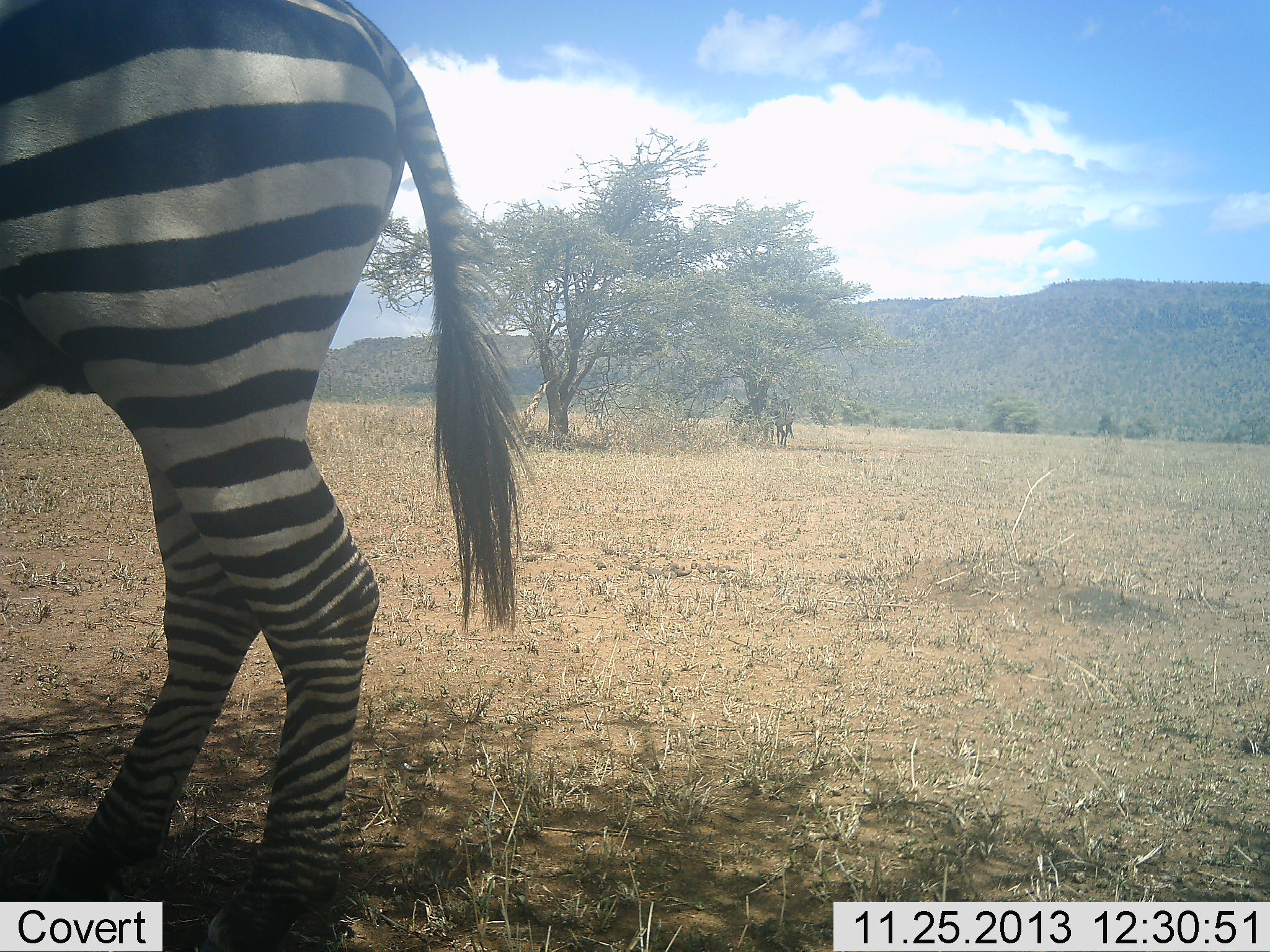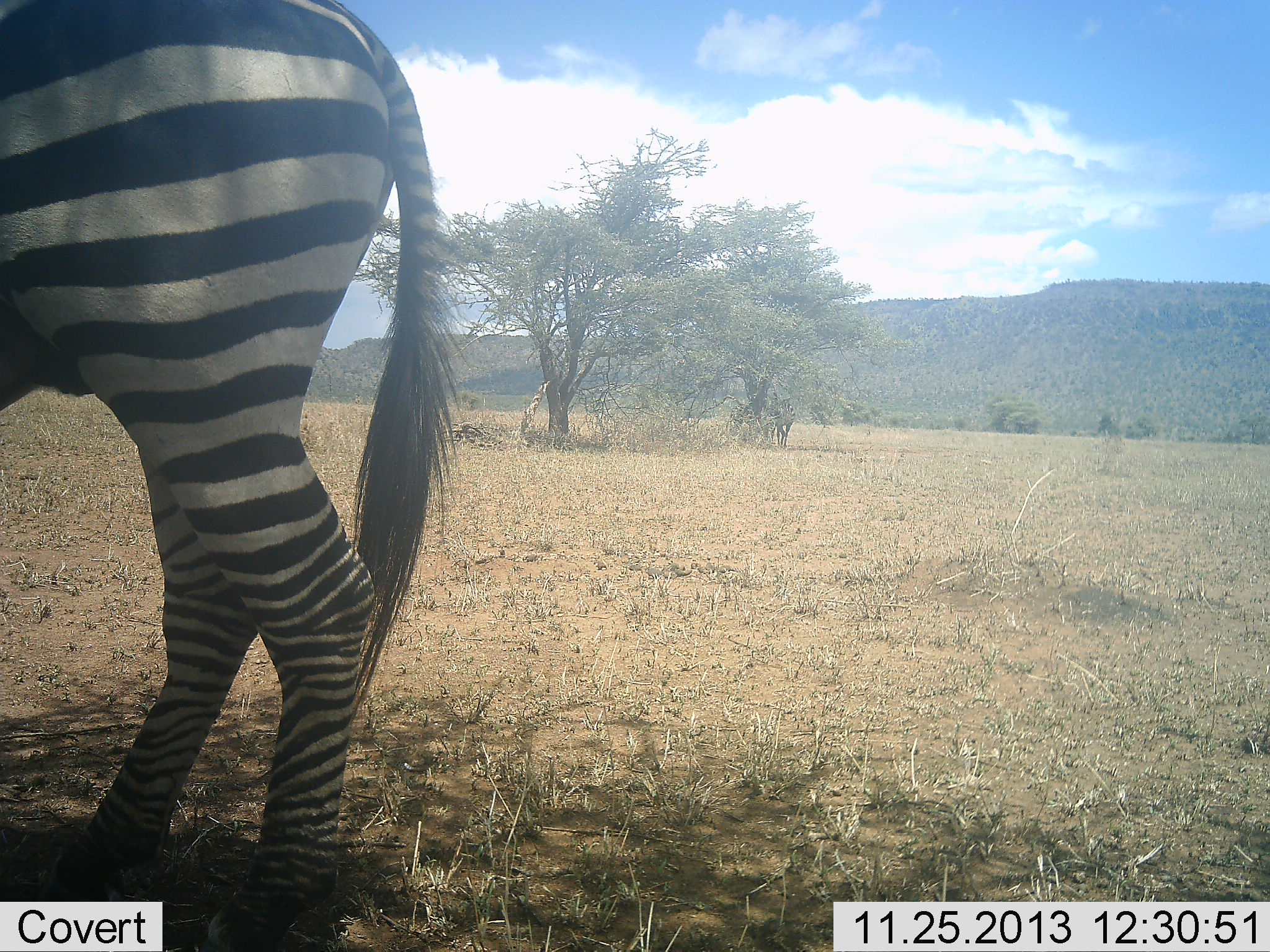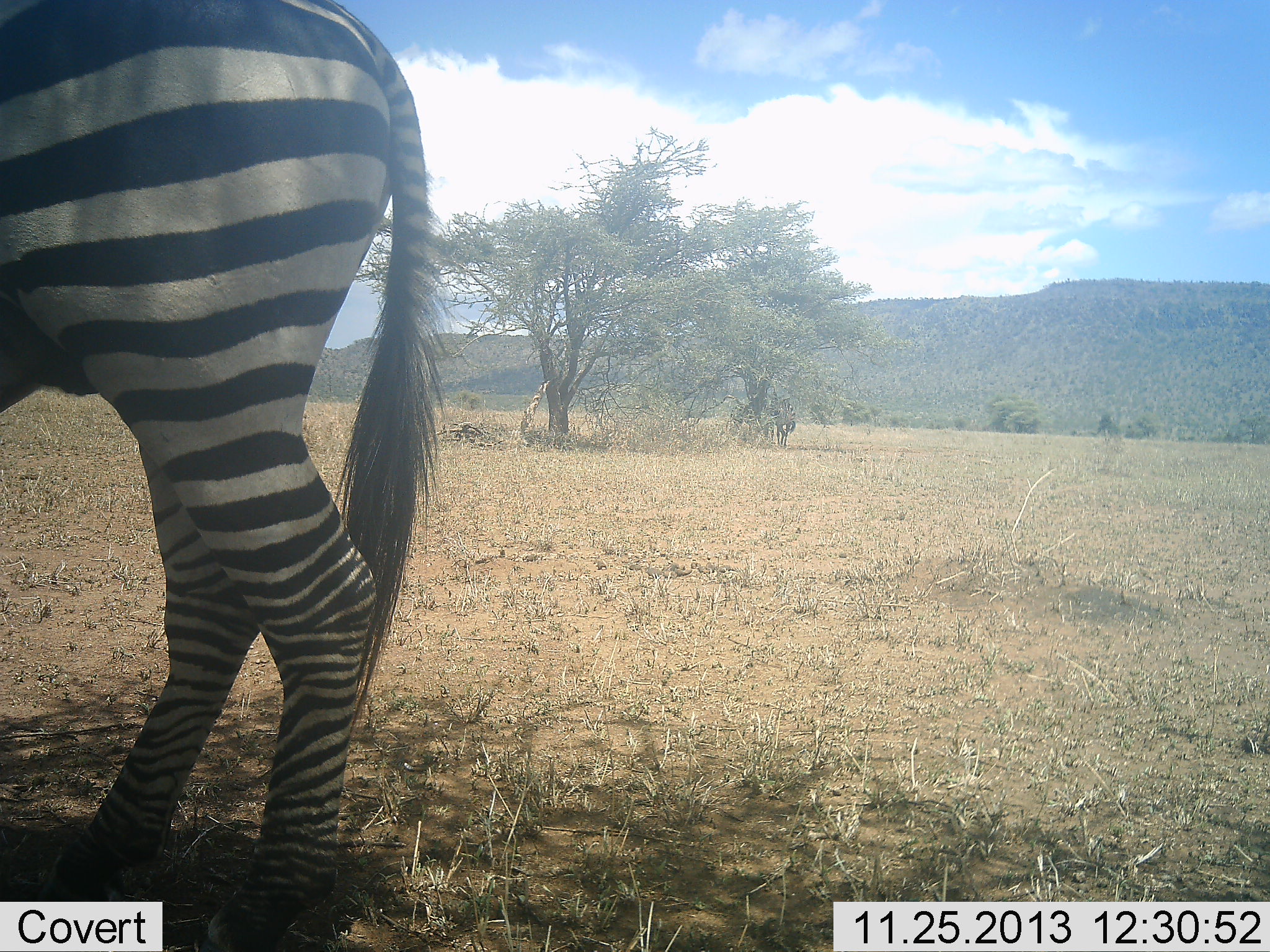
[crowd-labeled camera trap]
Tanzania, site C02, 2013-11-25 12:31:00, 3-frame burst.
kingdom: Animalia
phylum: Chordata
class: Mammalia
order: Perissodactyla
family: Equidae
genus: Equus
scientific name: Equus quagga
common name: plains zebra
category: zebra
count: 1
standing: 90%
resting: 0%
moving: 10%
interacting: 0%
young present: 0%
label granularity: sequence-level